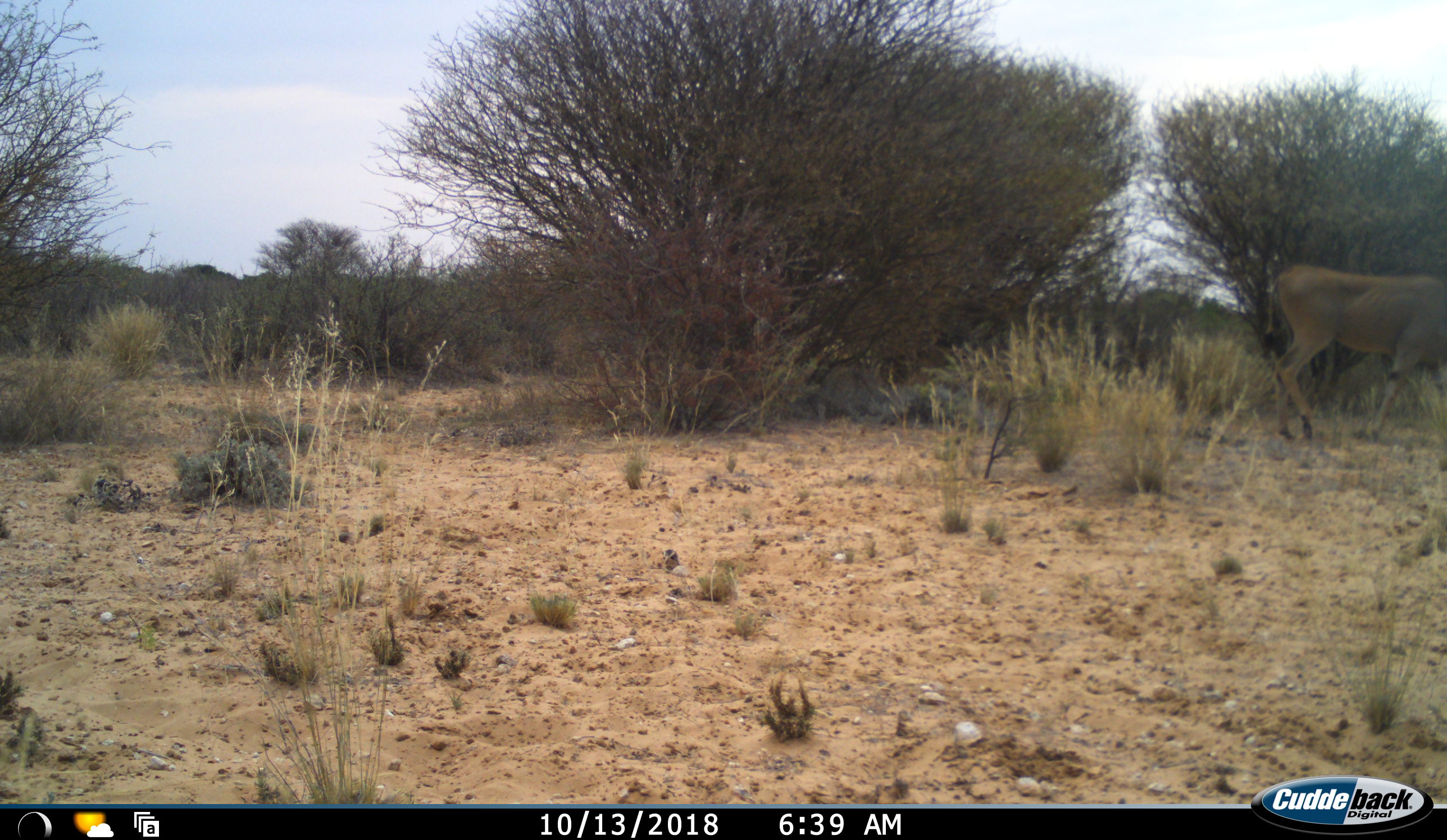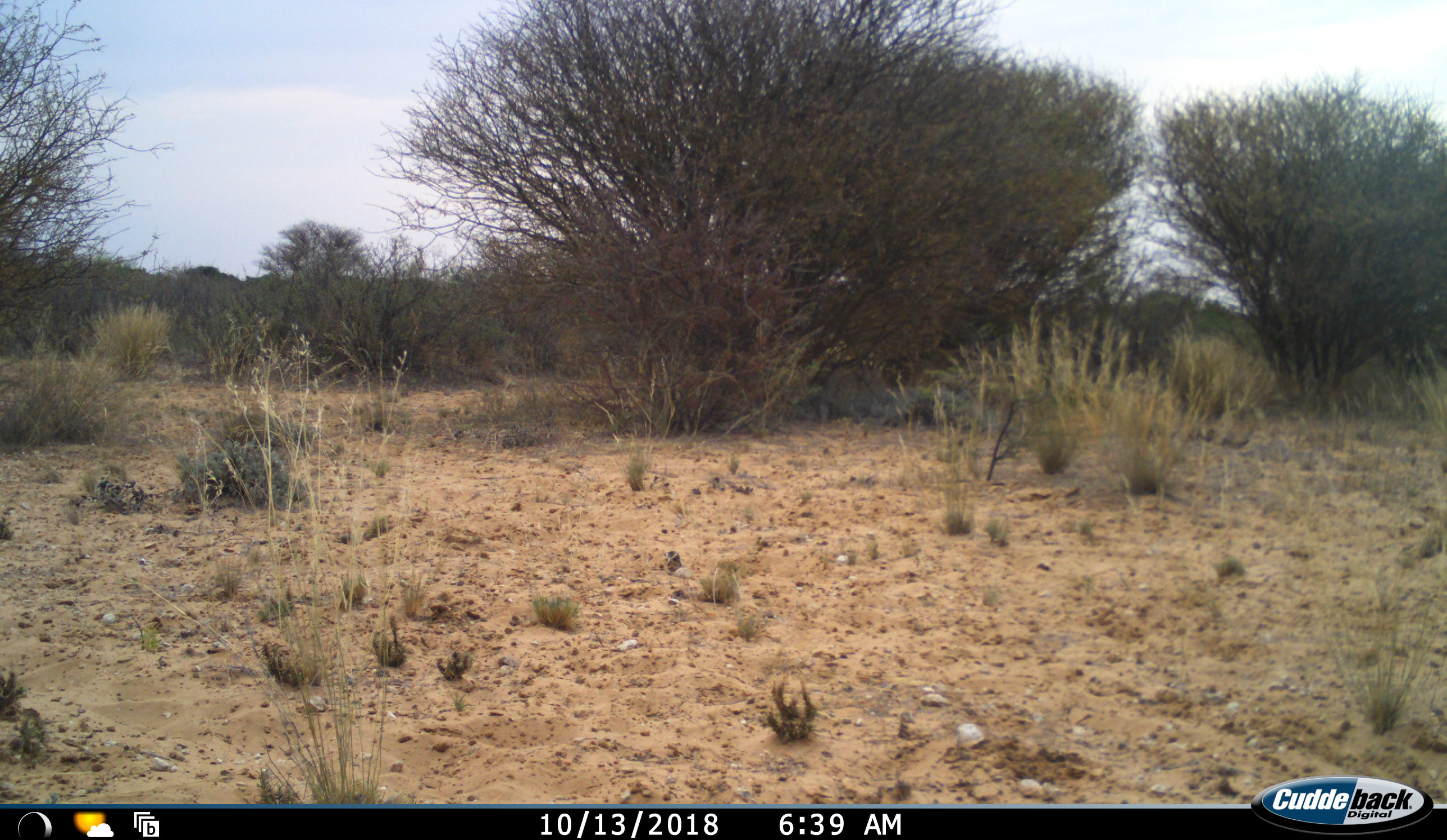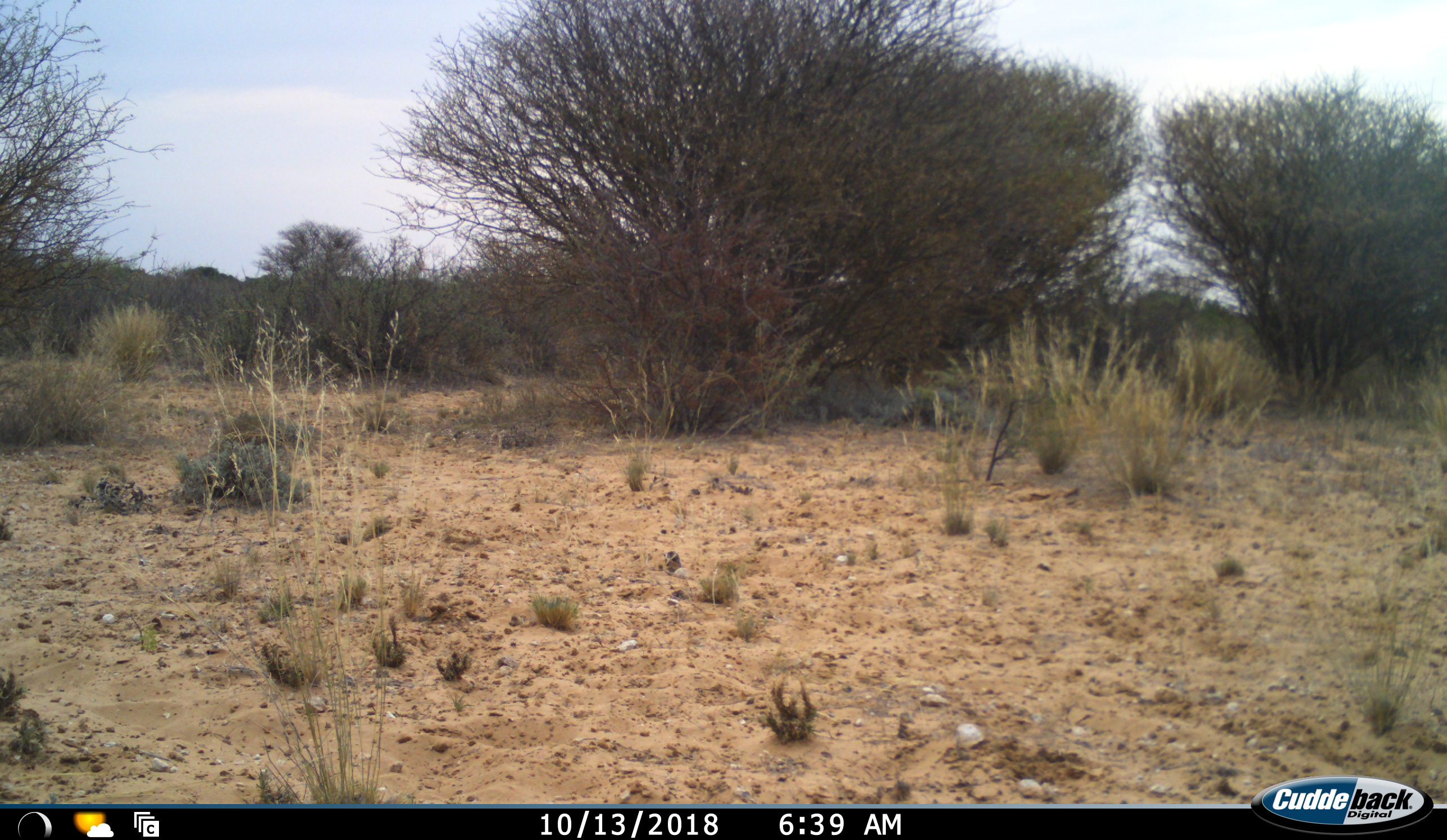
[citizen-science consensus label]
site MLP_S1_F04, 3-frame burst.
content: unidentified animal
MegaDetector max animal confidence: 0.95